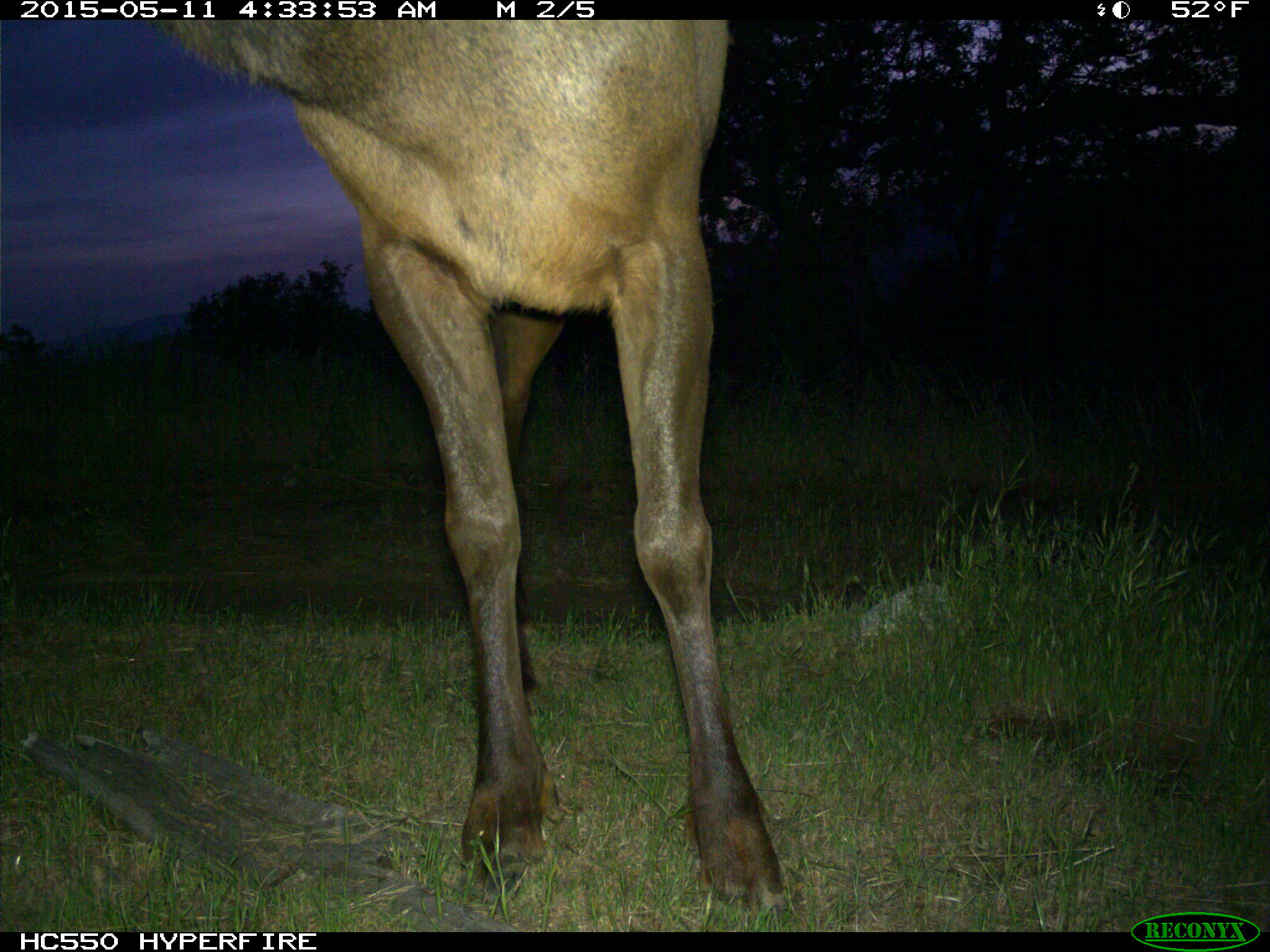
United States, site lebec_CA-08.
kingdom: Animalia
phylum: Chordata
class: Mammalia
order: Artiodactyla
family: Cervidae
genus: Cervus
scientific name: Cervus canadensis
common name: elk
Cervus canadensis (elk).